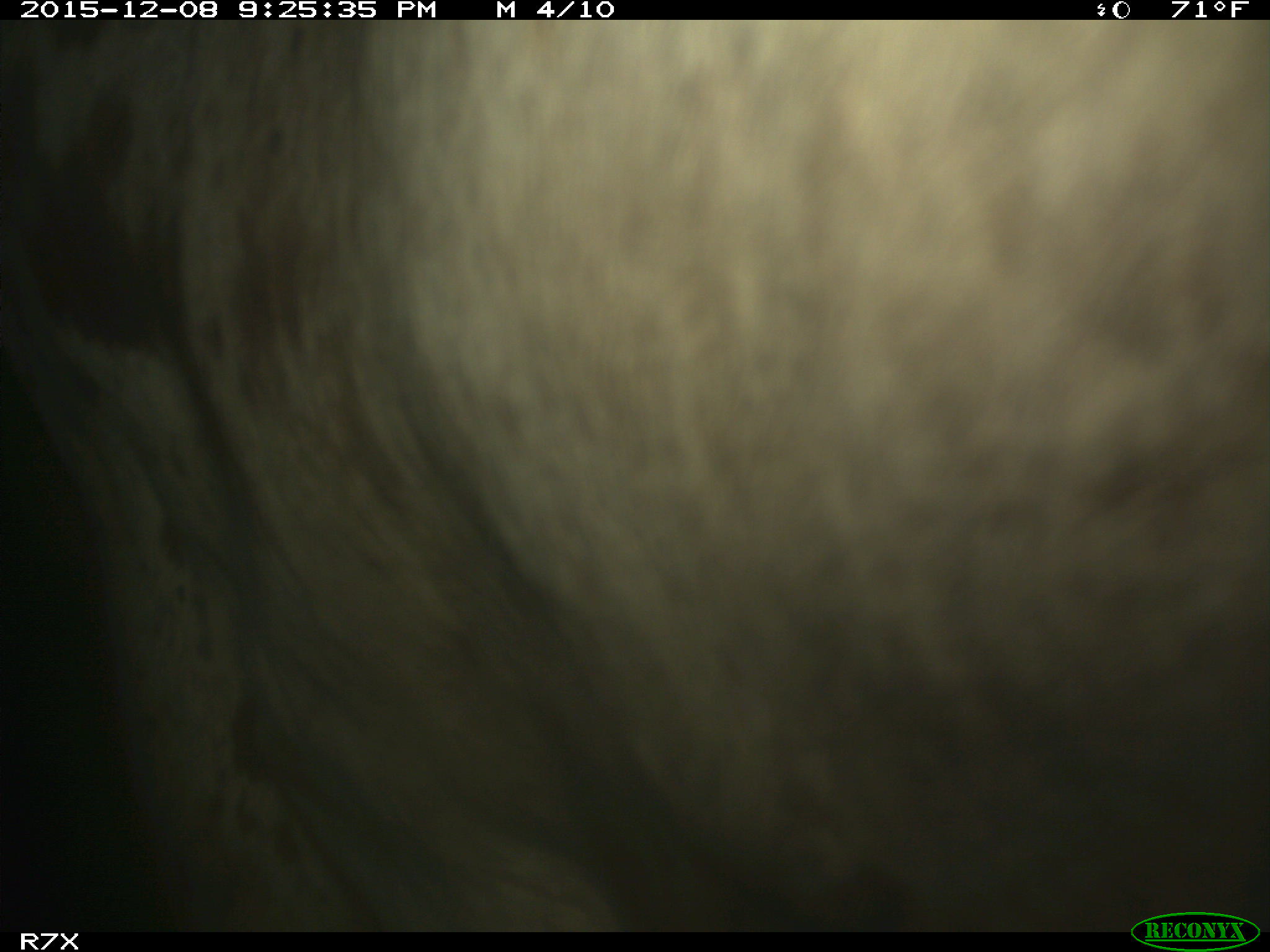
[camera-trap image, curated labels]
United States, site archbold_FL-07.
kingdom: Animalia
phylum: Chordata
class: Mammalia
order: Artiodactyla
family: Bovidae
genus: Bos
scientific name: Bos taurus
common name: domestic cow